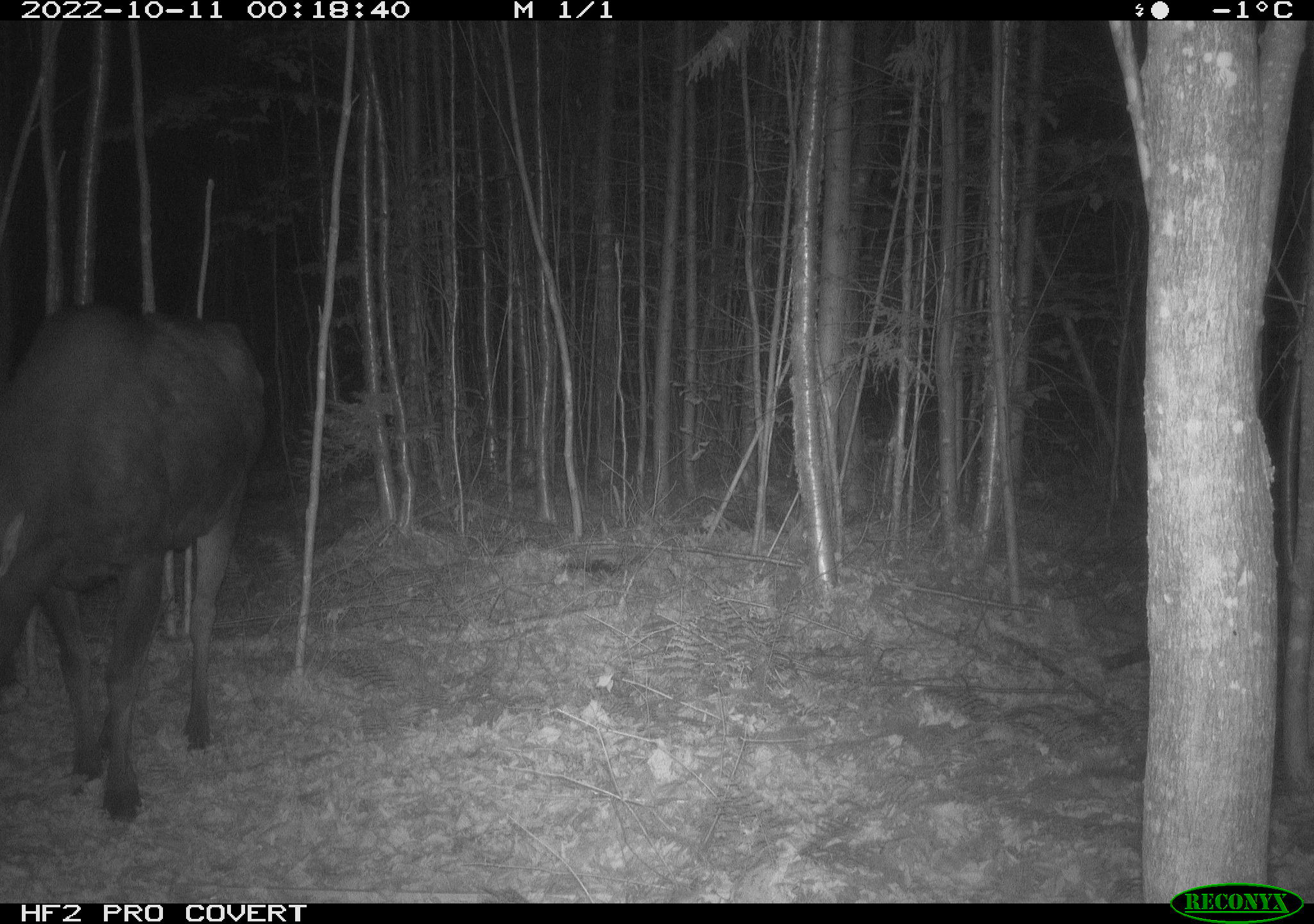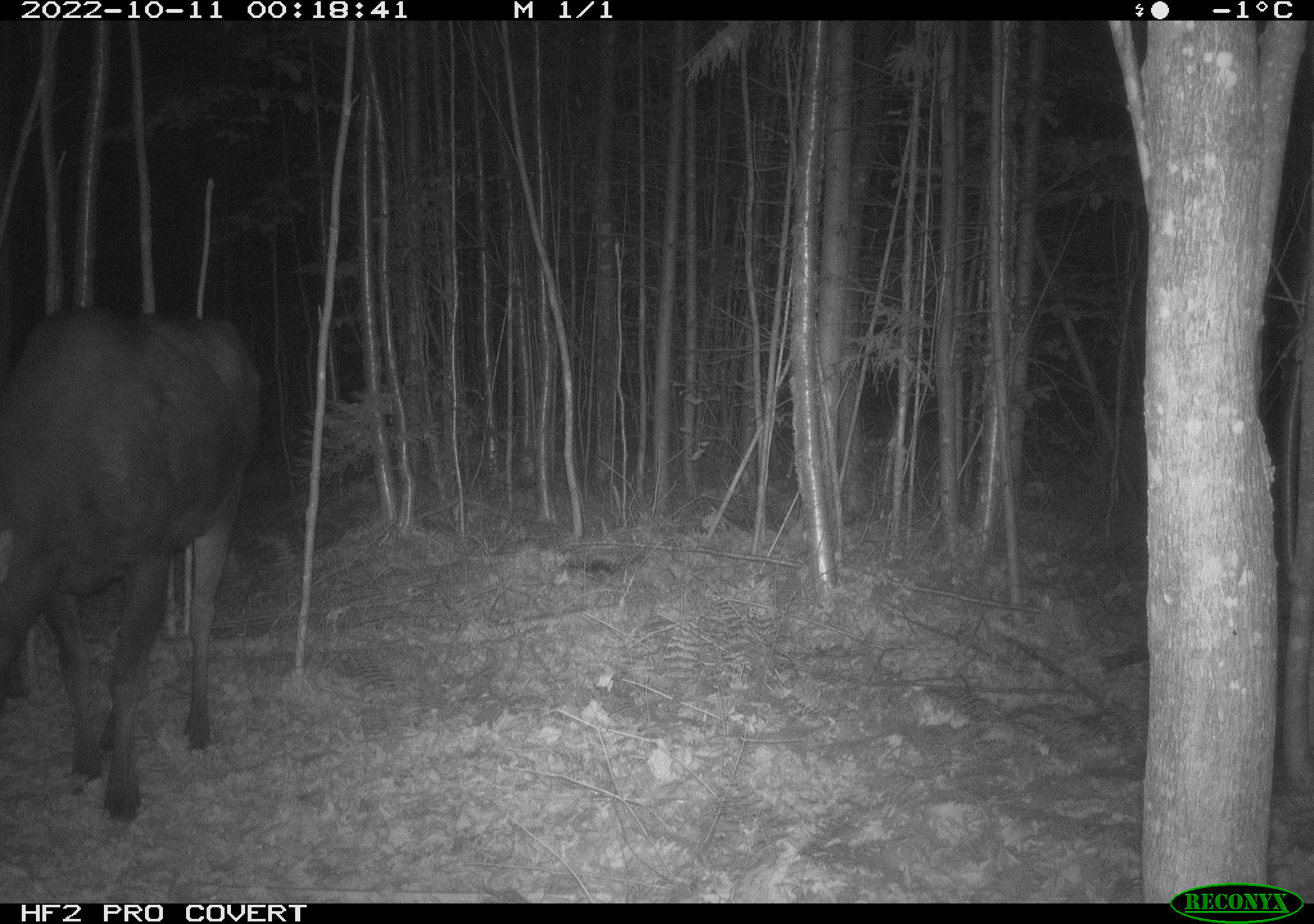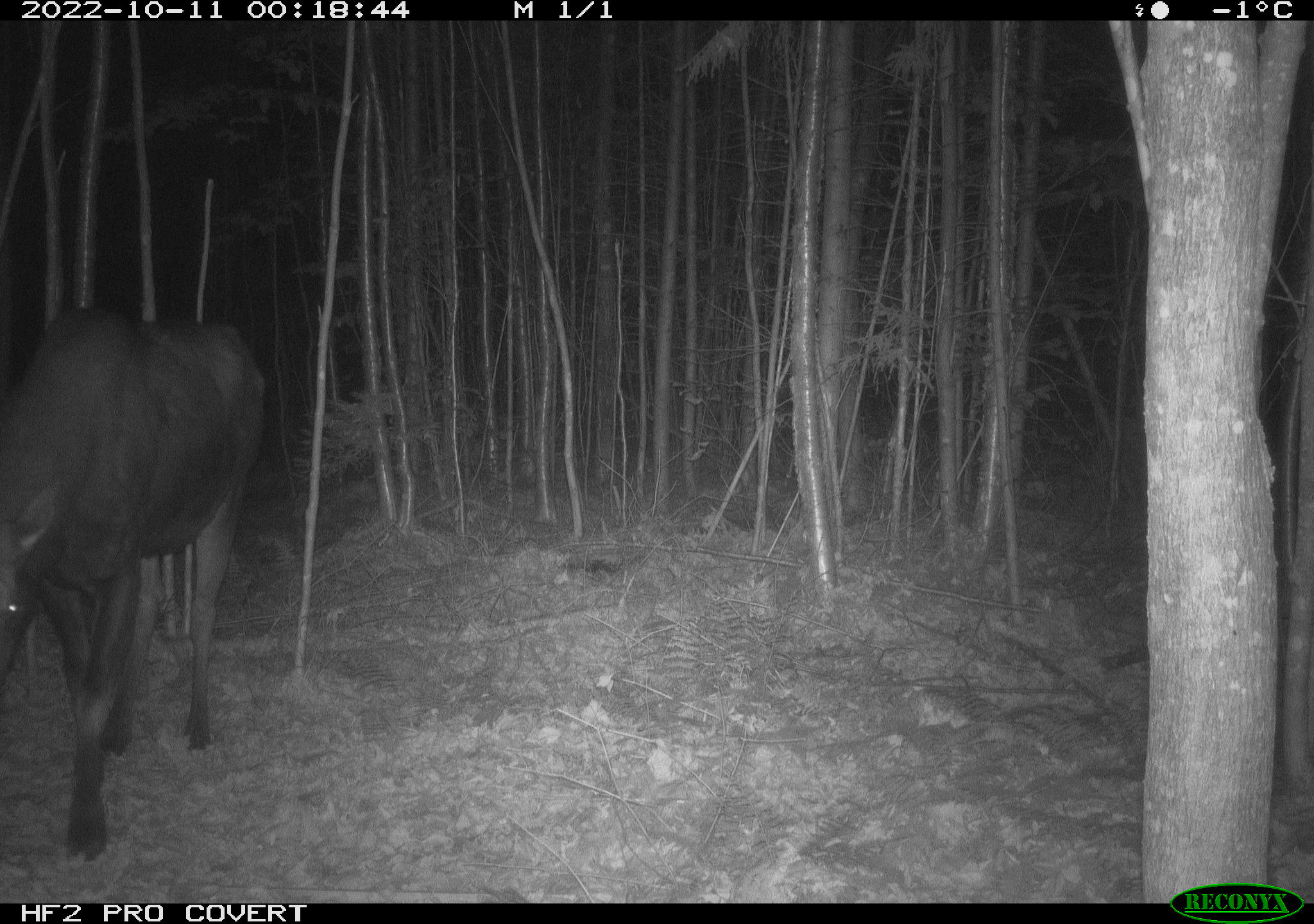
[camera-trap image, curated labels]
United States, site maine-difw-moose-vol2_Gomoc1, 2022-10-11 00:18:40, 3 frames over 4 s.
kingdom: Animalia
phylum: Chordata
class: Mammalia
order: Artiodactyla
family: Cervidae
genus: Alces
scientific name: Alces alces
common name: moose